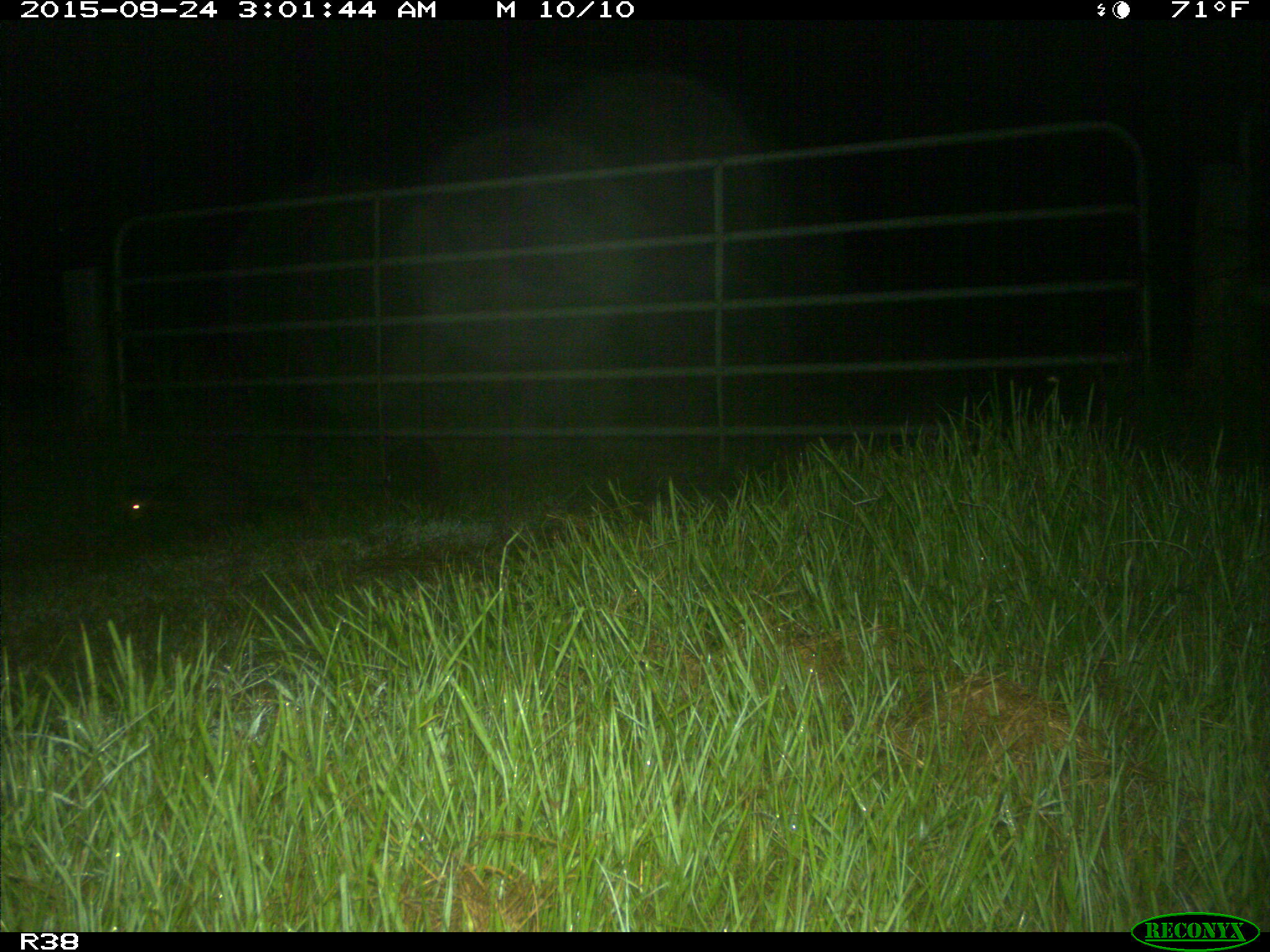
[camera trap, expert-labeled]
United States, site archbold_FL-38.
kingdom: Animalia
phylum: Chordata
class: Mammalia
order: Carnivora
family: Procyonidae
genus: Procyon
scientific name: Procyon lotor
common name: common raccoon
Procyon lotor (common raccoon).